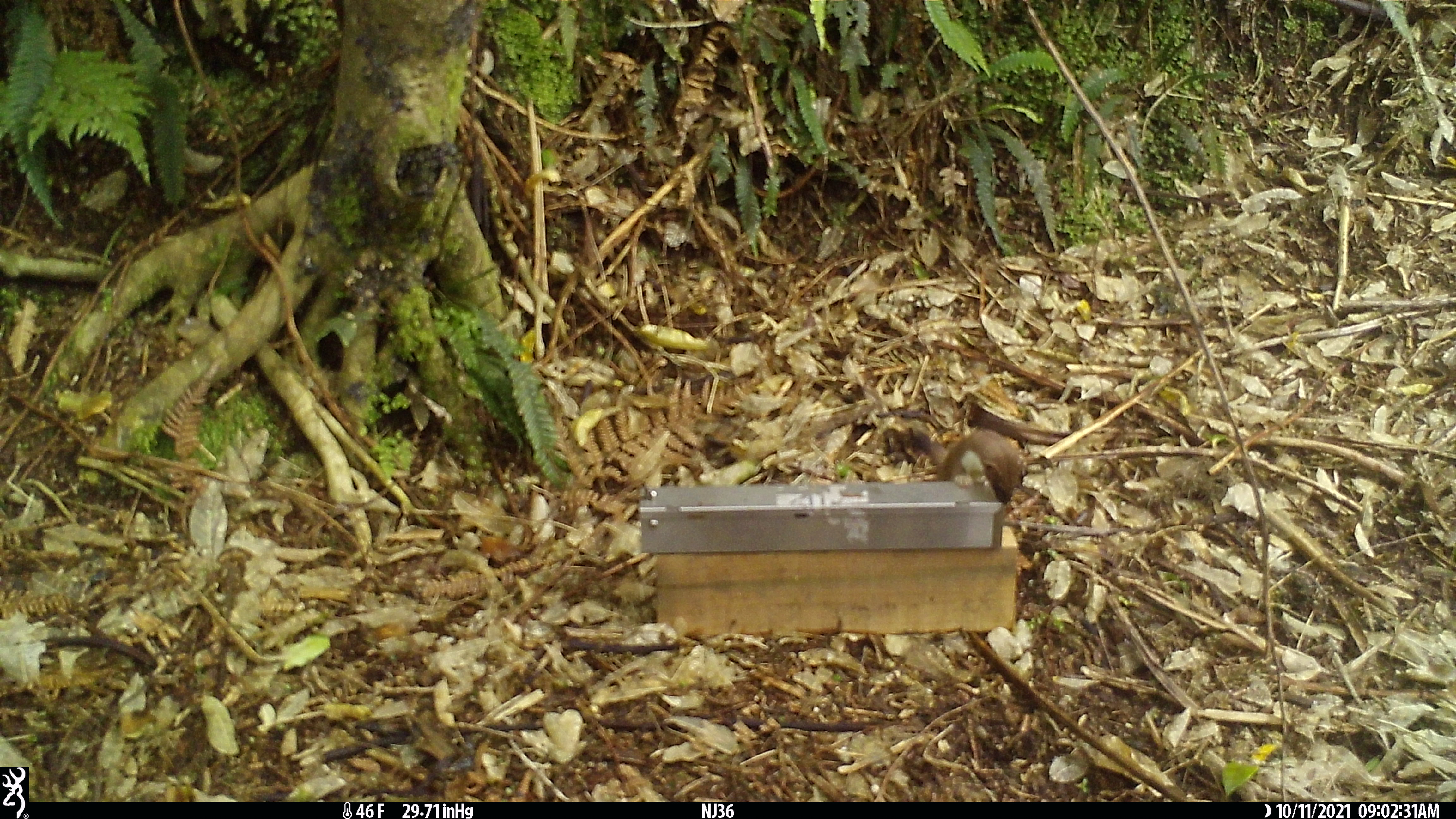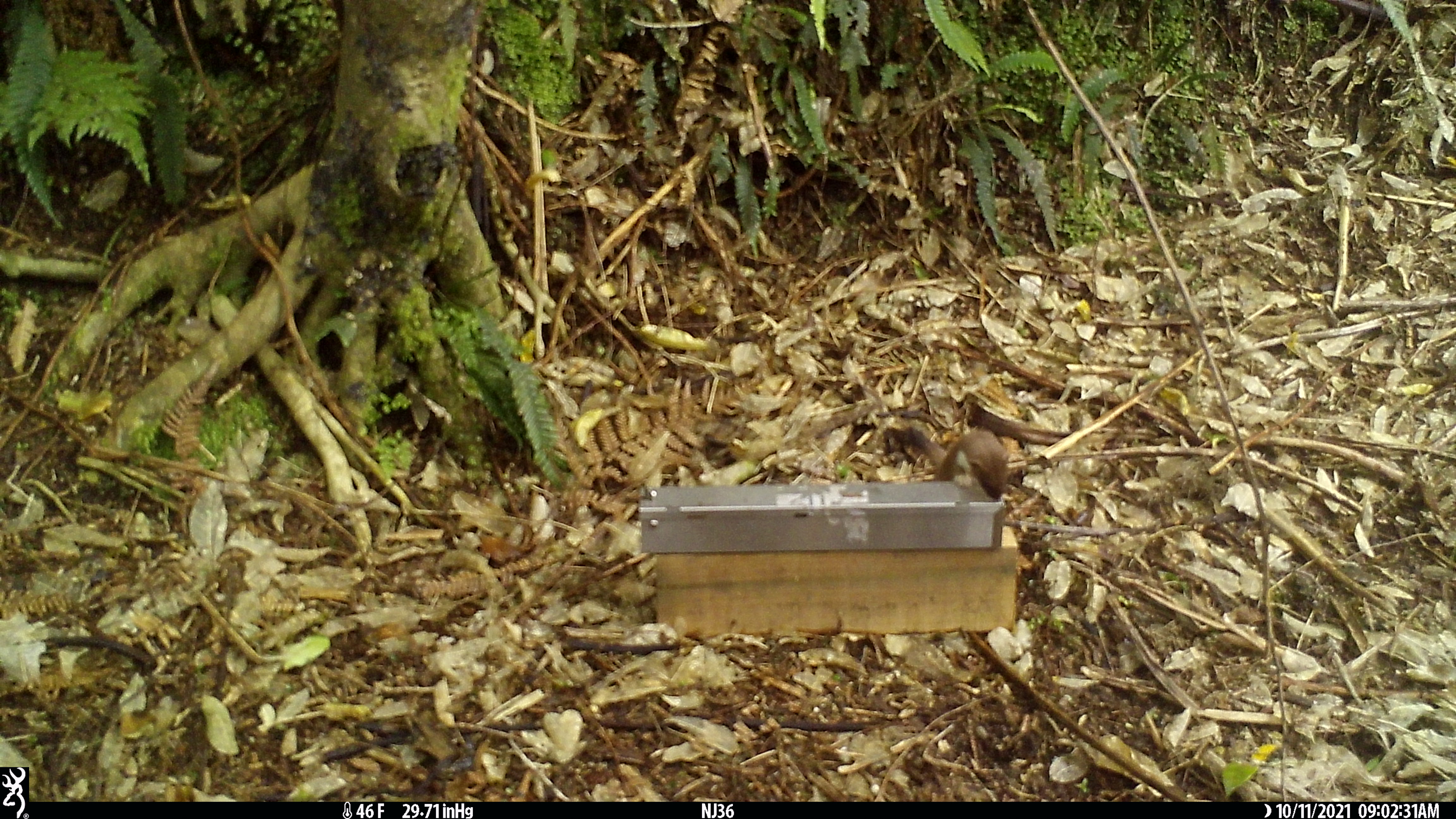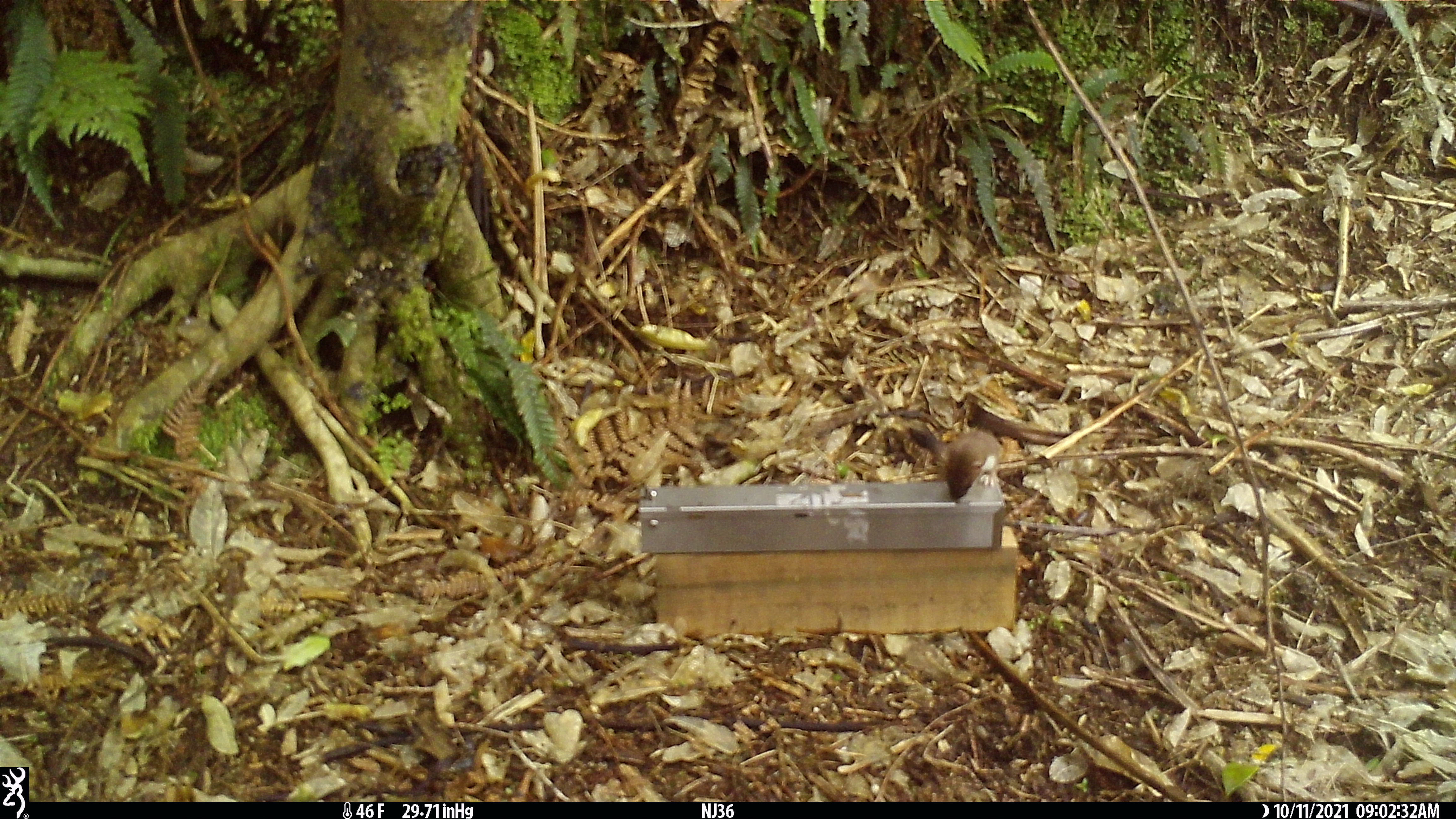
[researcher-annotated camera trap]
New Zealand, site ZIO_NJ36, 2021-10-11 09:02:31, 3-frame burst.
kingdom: Animalia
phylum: Chordata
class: Mammalia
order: Carnivora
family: Mustelidae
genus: Mustela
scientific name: Mustela erminea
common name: stoat